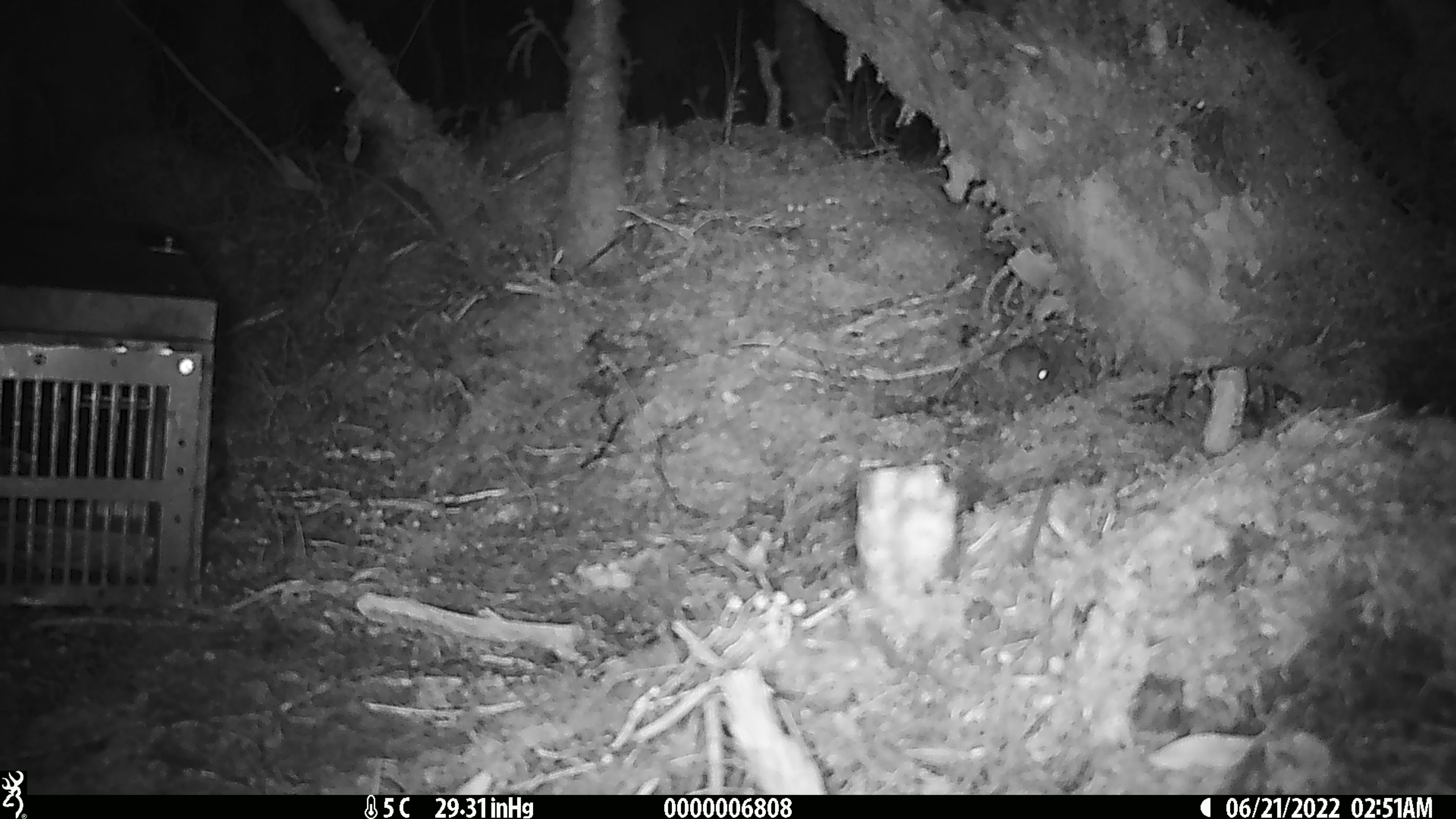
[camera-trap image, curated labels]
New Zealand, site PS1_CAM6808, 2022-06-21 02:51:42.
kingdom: Animalia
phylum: Chordata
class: Mammalia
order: Rodentia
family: Muridae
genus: Mus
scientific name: Mus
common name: mouse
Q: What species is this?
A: Mouse (Mus).